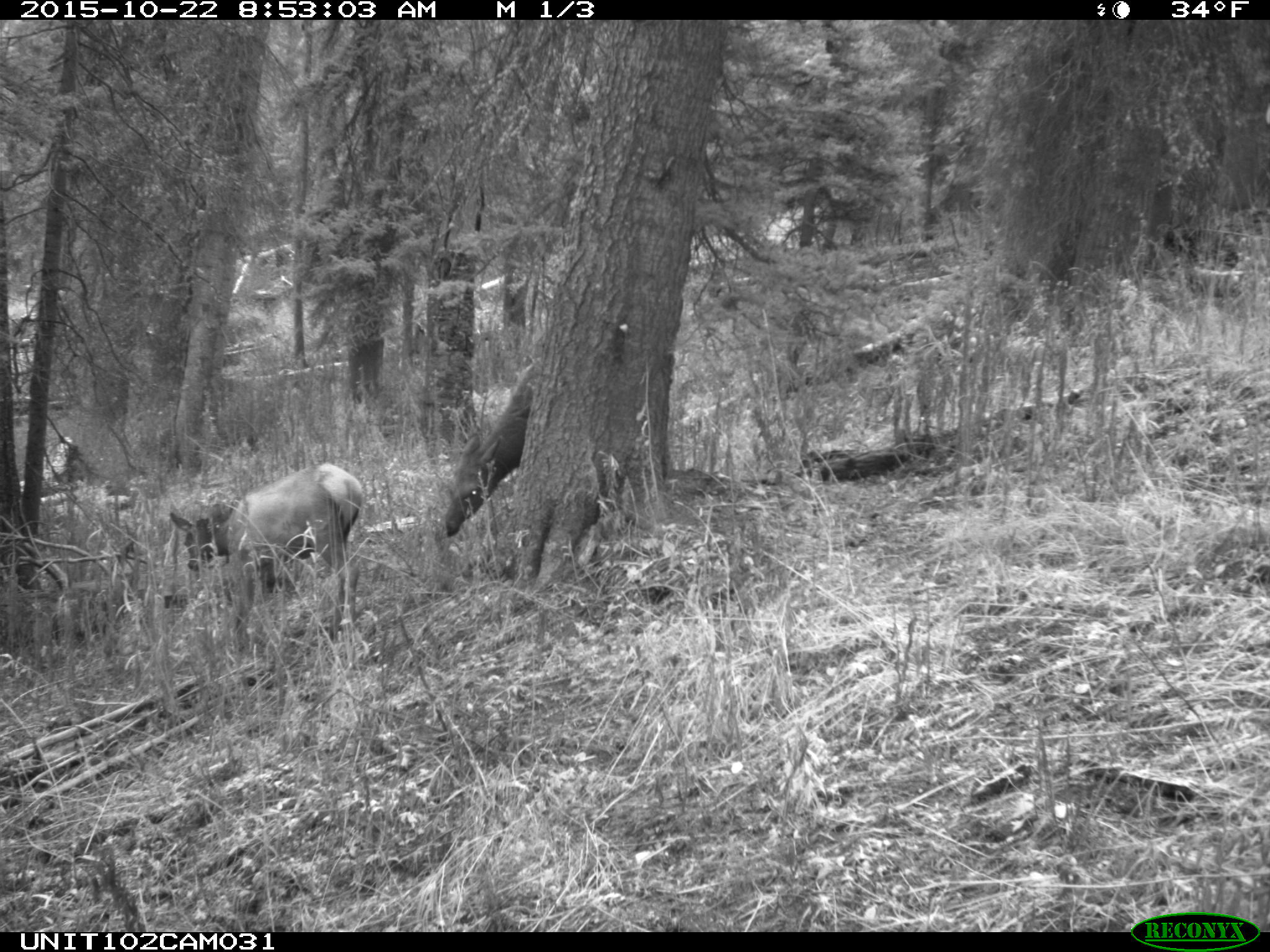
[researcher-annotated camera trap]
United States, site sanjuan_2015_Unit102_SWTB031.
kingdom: Animalia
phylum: Chordata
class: Mammalia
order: Artiodactyla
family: Cervidae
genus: Cervus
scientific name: Cervus elaphus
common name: red deer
Cervus elaphus (red deer).